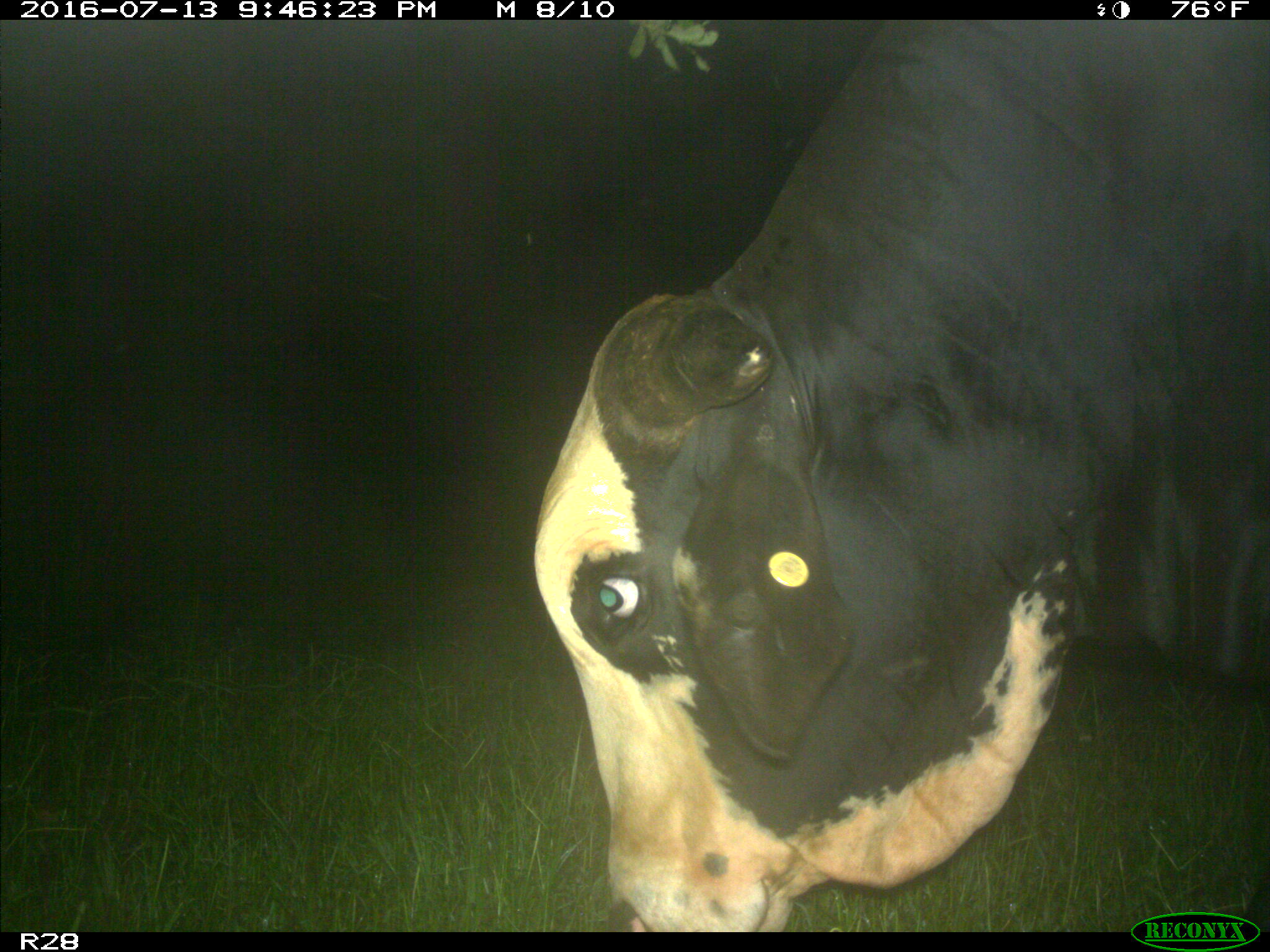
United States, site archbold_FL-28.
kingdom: Animalia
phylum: Chordata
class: Mammalia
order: Artiodactyla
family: Bovidae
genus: Bos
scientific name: Bos taurus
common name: domestic cow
Bos taurus (domestic cow).